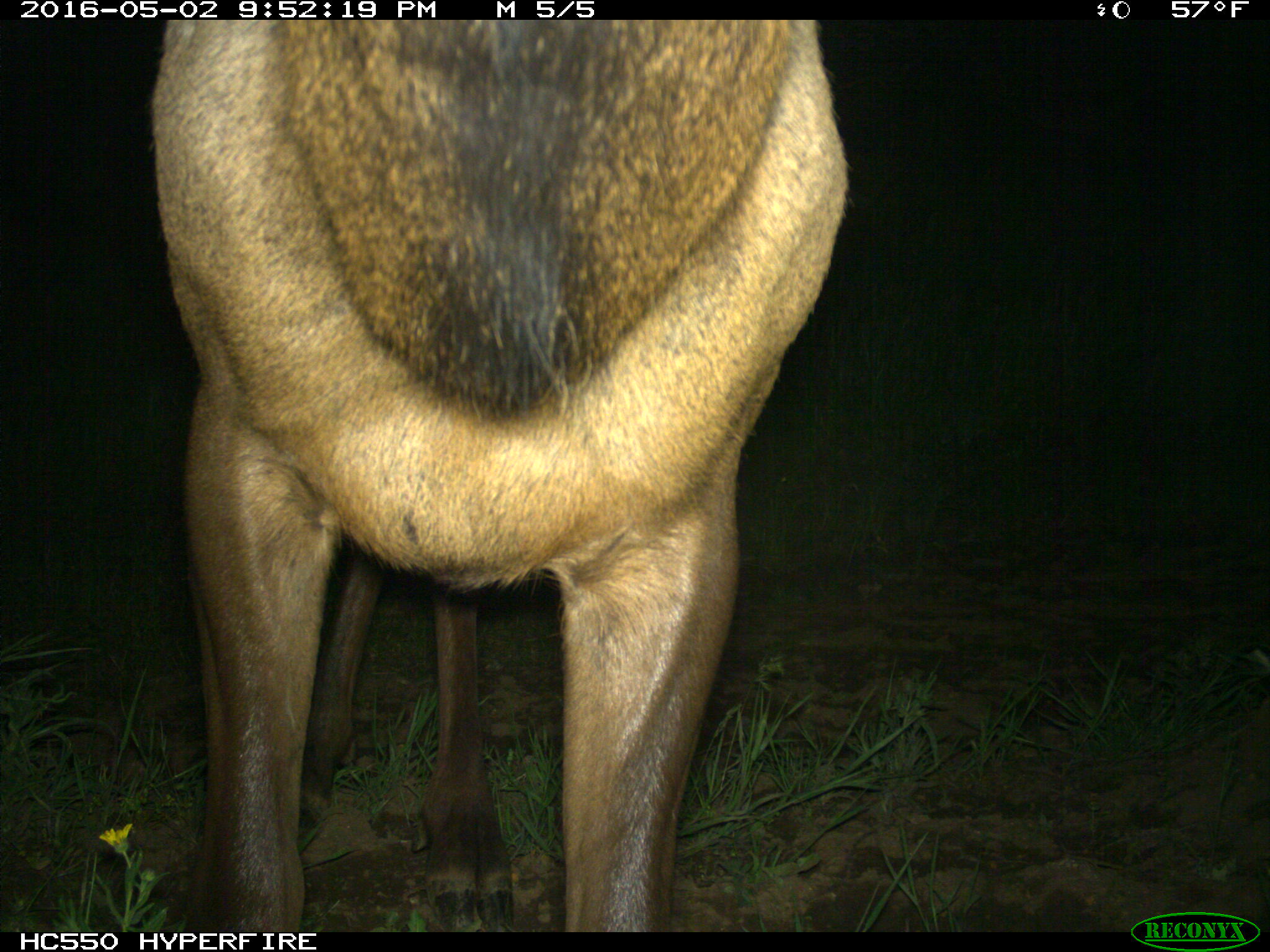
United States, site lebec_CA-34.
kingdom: Animalia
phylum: Chordata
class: Mammalia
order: Artiodactyla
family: Cervidae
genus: Cervus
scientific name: Cervus canadensis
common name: elk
Cervus canadensis (elk).